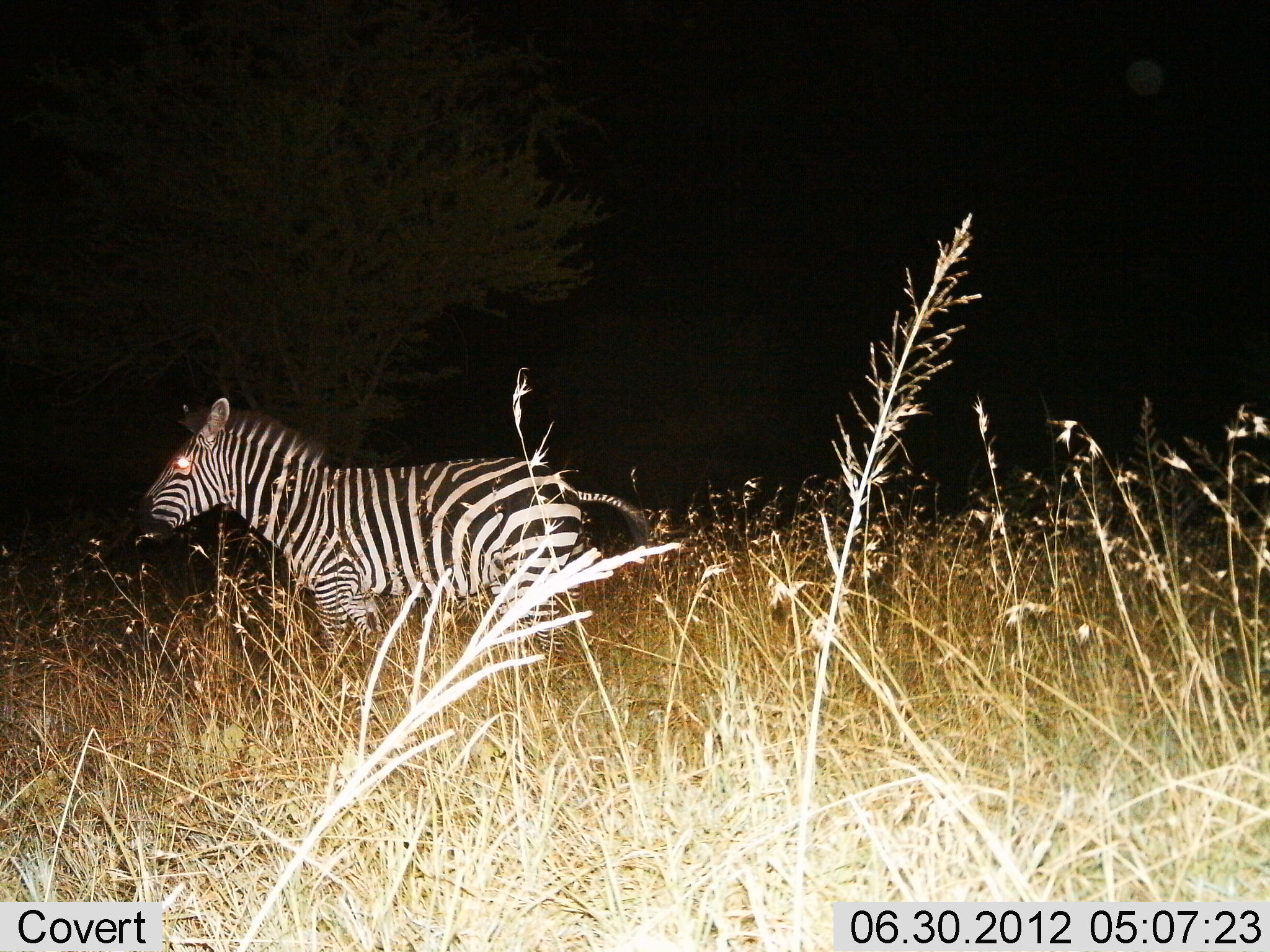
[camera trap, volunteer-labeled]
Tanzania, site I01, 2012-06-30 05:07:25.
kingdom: Animalia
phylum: Chordata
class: Mammalia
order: Perissodactyla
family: Equidae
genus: Equus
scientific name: Equus quagga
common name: plains zebra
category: zebra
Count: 1.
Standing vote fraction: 70%.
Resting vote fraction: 0%.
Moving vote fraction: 30%.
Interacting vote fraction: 0%.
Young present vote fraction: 0%.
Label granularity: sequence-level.